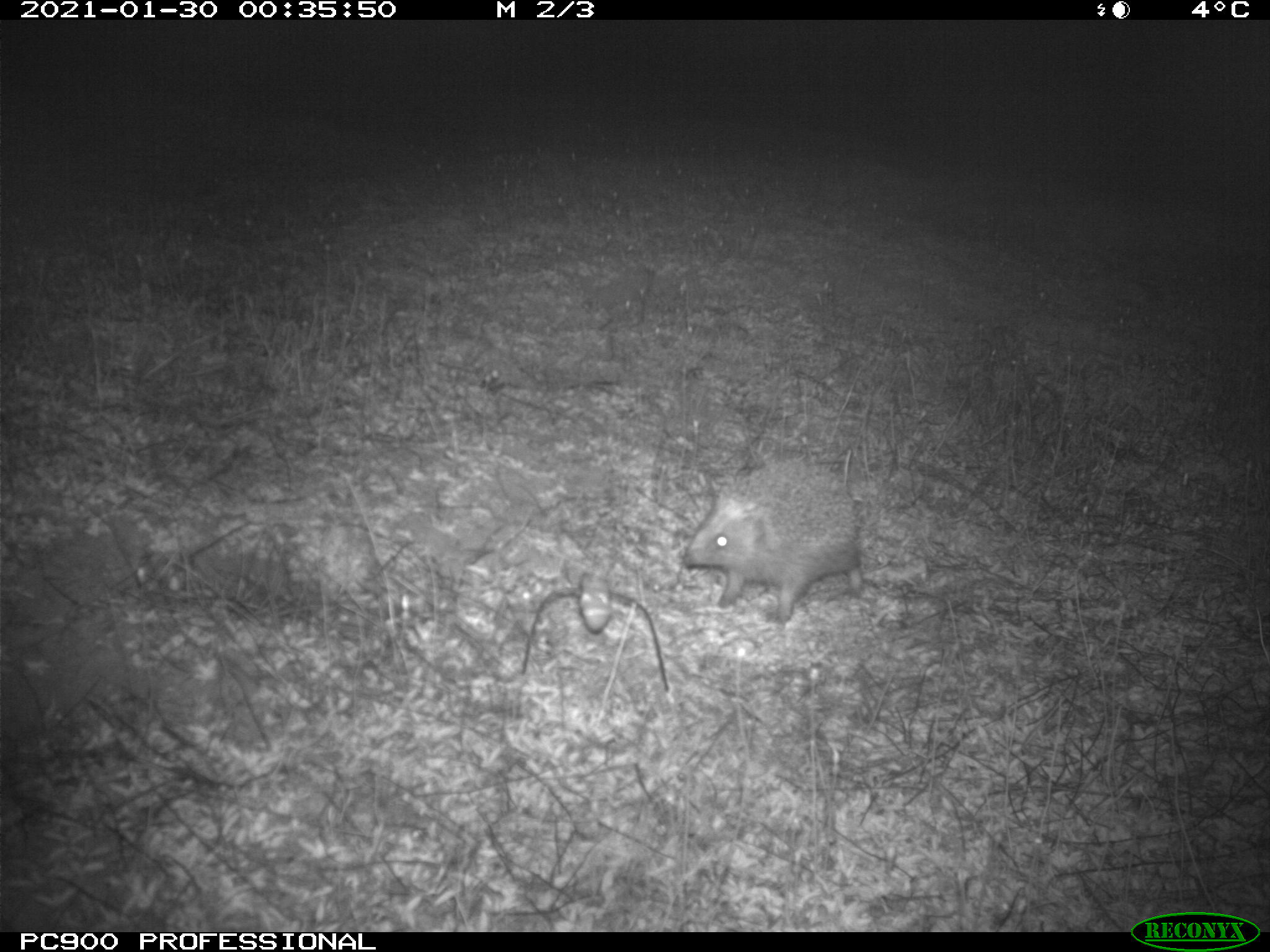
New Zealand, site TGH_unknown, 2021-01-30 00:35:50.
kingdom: Animalia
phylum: Chordata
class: Mammalia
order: Eulipotyphla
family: Erinaceidae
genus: Erinaceus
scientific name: Erinaceus europaeus europaeus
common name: european hedgehog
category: hedgehog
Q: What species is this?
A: Hedgehog (european hedgehog) (Erinaceus europaeus europaeus).